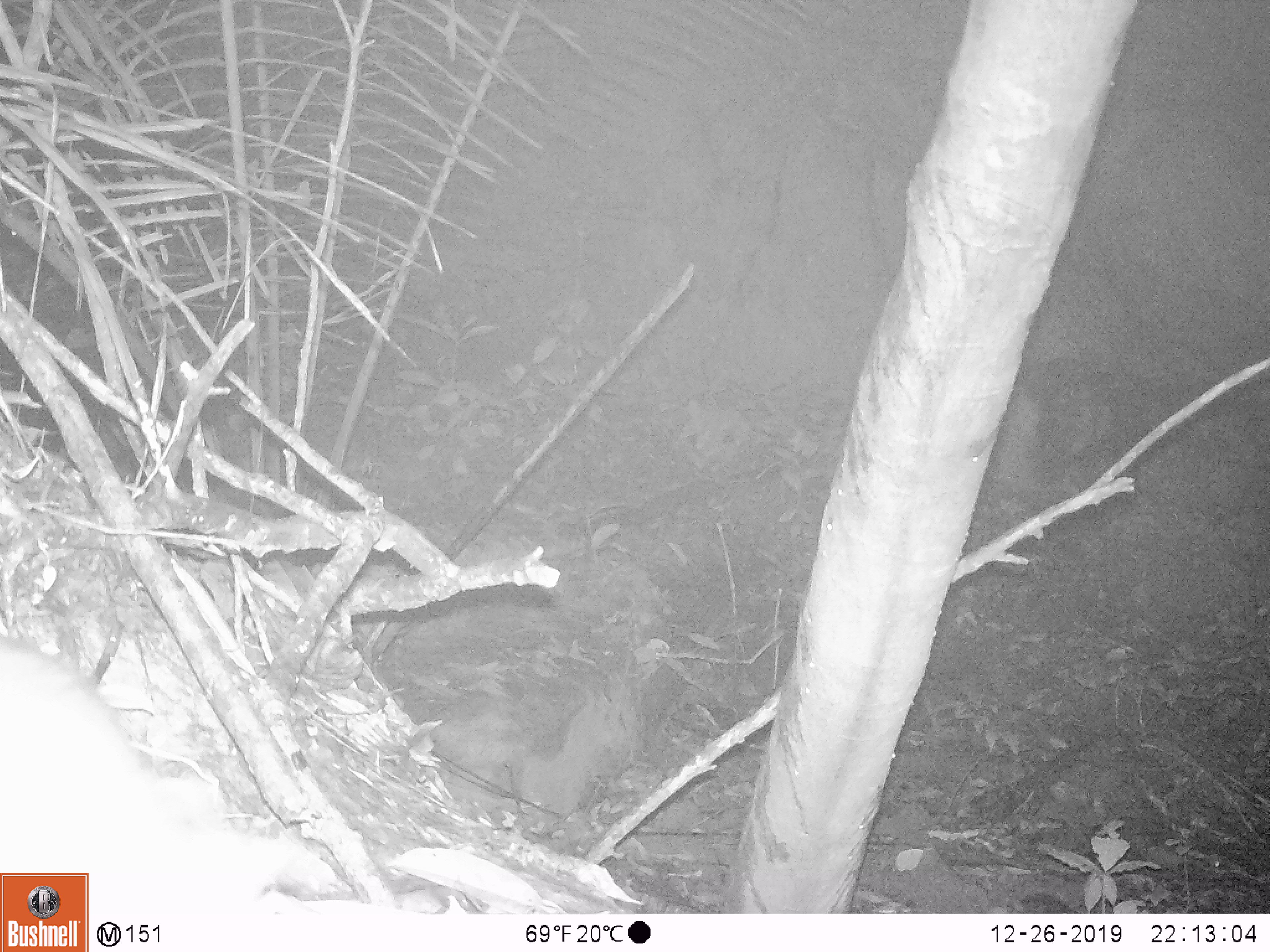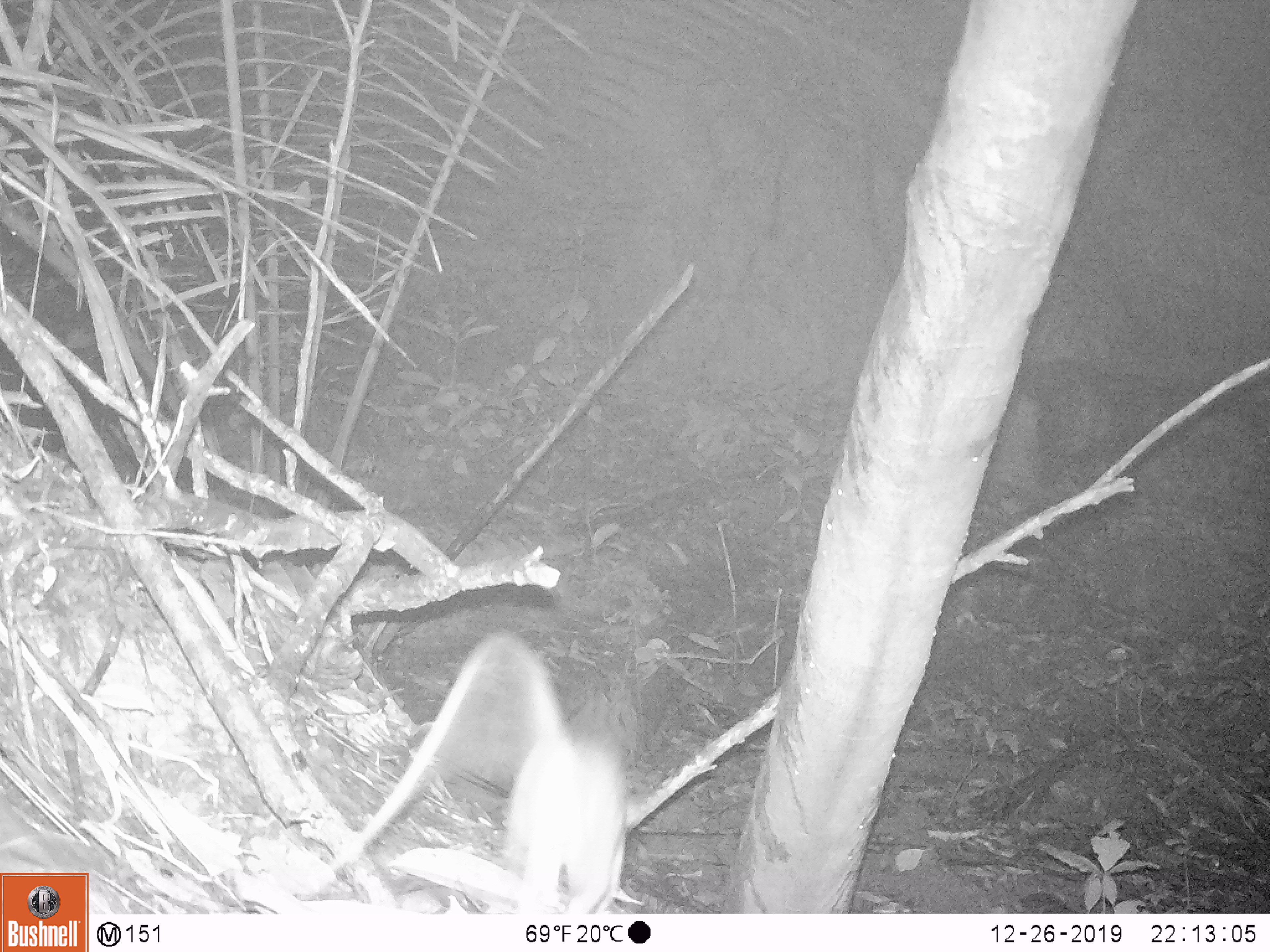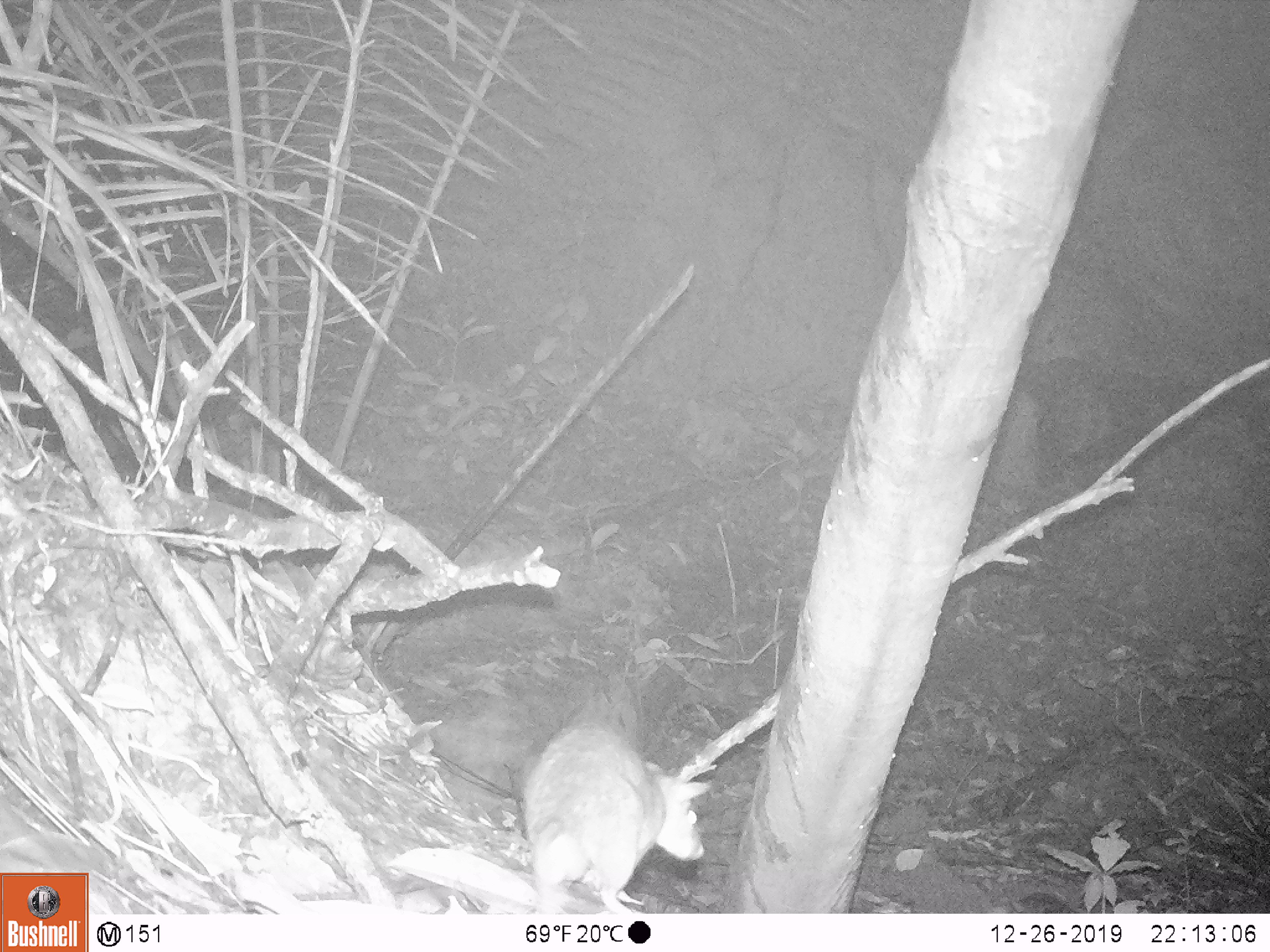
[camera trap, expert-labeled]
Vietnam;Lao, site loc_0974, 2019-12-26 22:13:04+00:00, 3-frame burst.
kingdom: Animalia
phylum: Chordata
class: Mammalia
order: Rodentia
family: Muridae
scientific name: Muridae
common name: old-world mice and rats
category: unidentified murid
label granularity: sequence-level